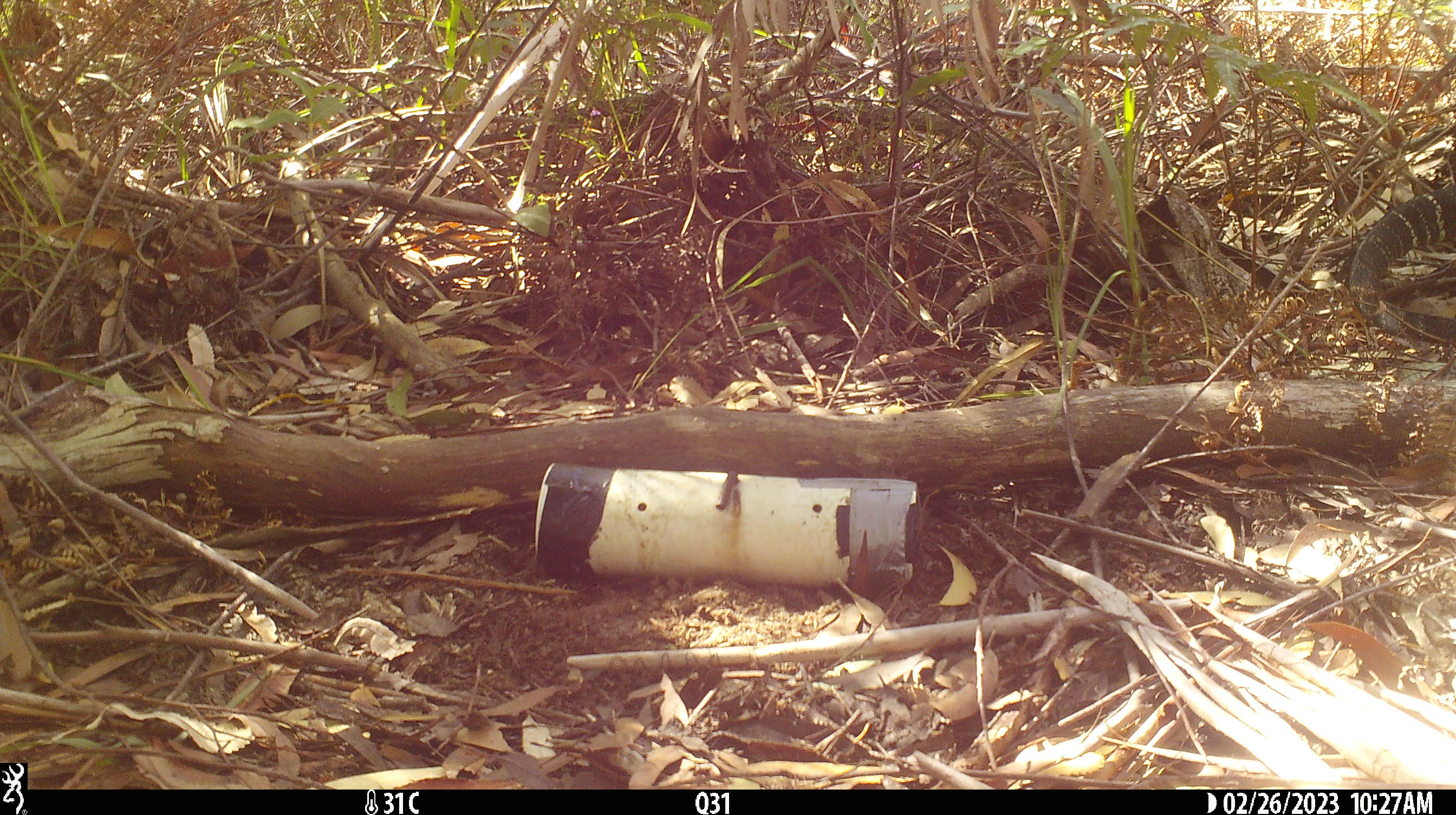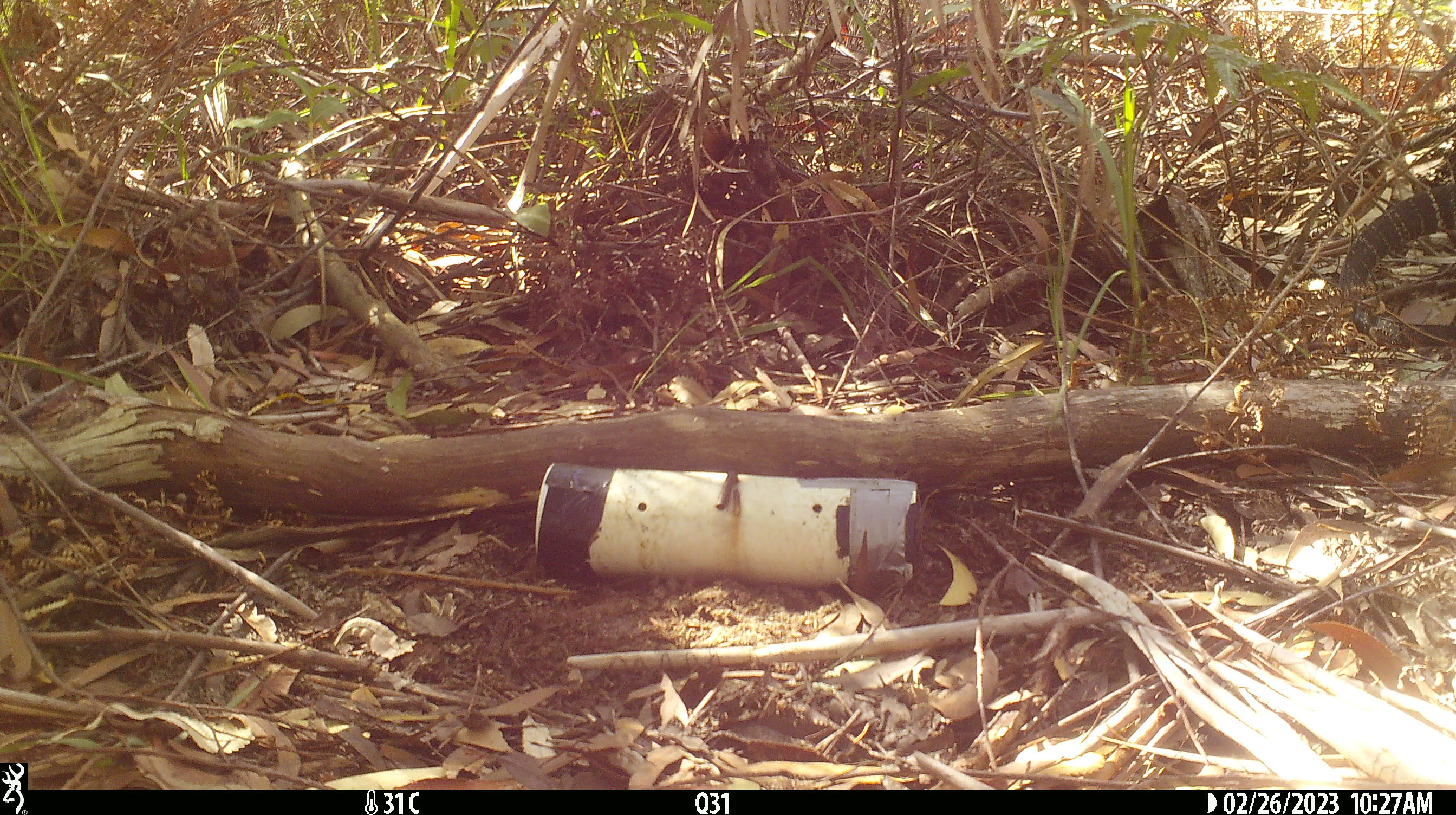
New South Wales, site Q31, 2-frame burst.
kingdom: Animalia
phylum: Chordata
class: Reptilia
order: Squamata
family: Varanidae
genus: Varanus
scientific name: Varanus varius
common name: lace monitor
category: goanna